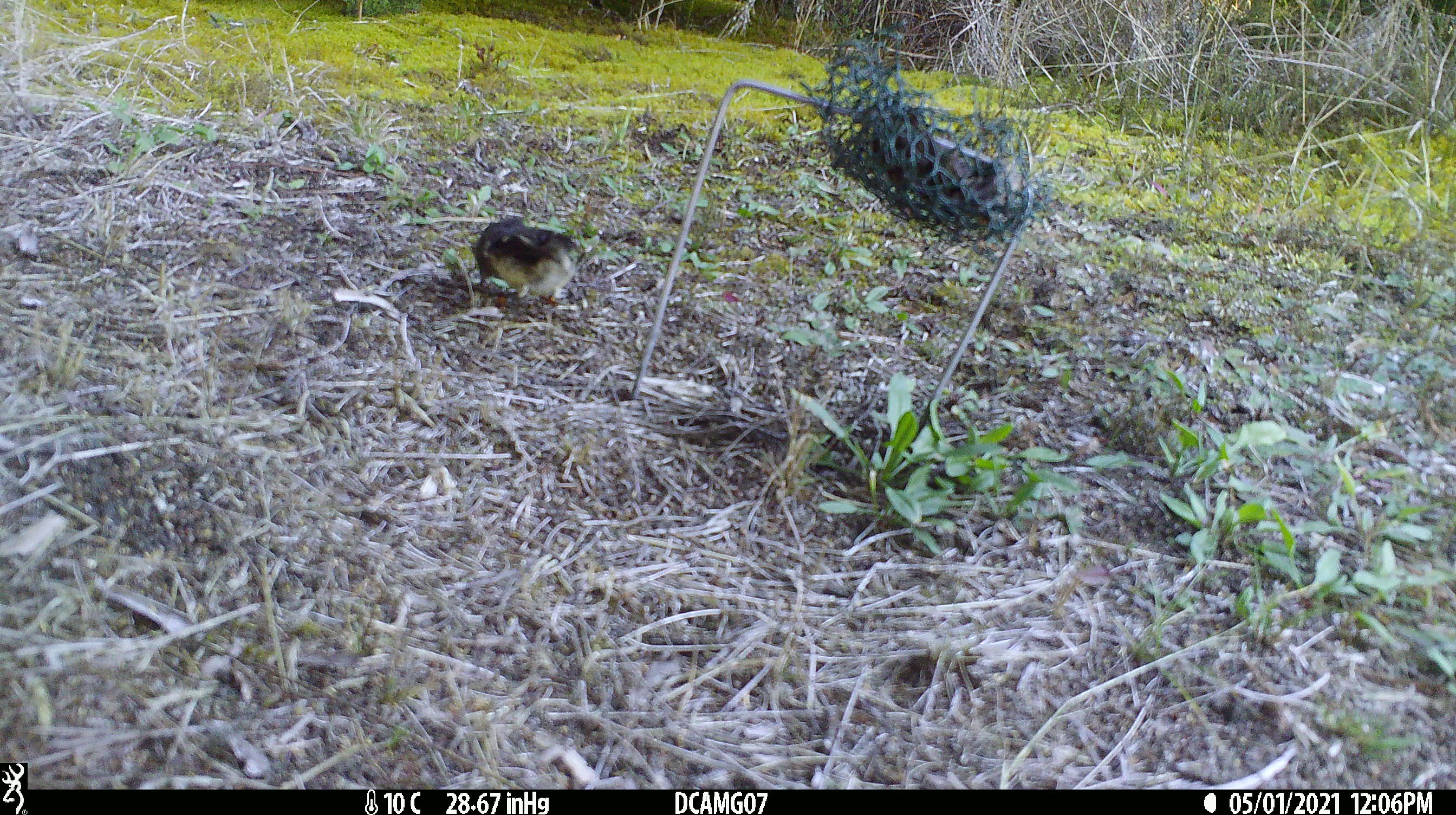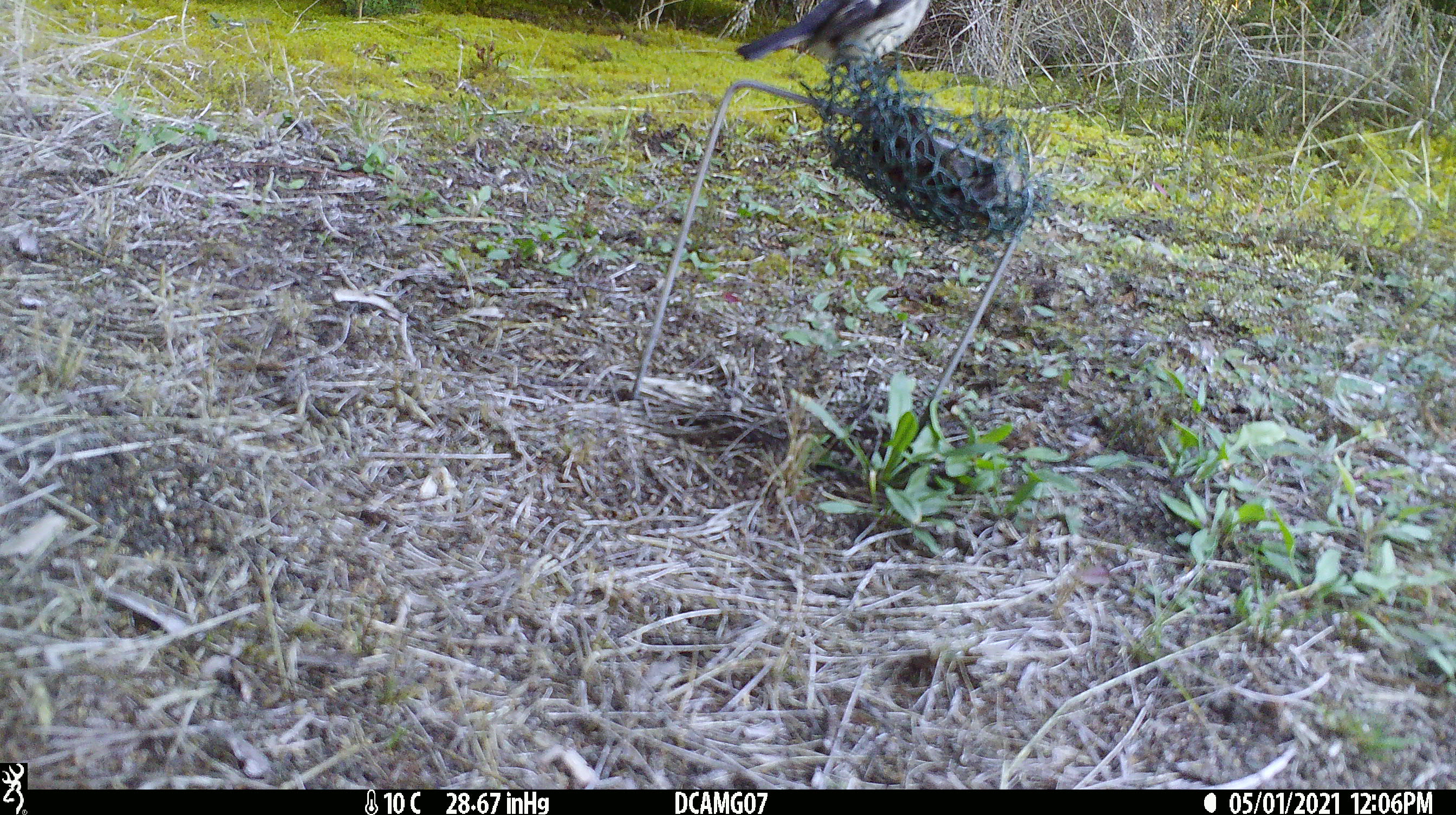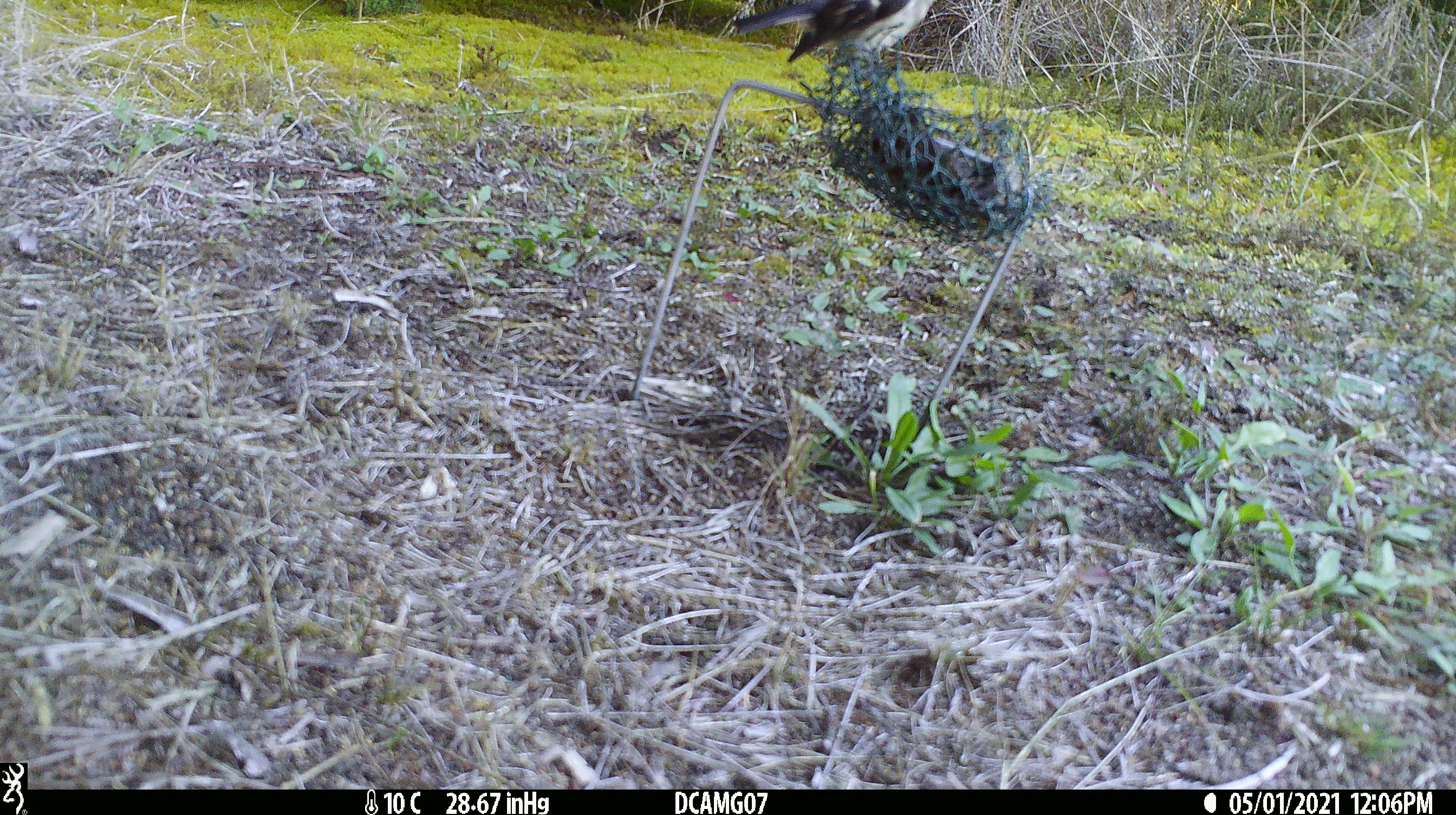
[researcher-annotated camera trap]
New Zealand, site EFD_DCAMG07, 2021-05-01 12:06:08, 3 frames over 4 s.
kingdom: Animalia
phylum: Chordata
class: Aves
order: Passeriformes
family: Petroicidae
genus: Petroica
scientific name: Petroica macrocephala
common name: tomtit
Tomtit (Petroica macrocephala).